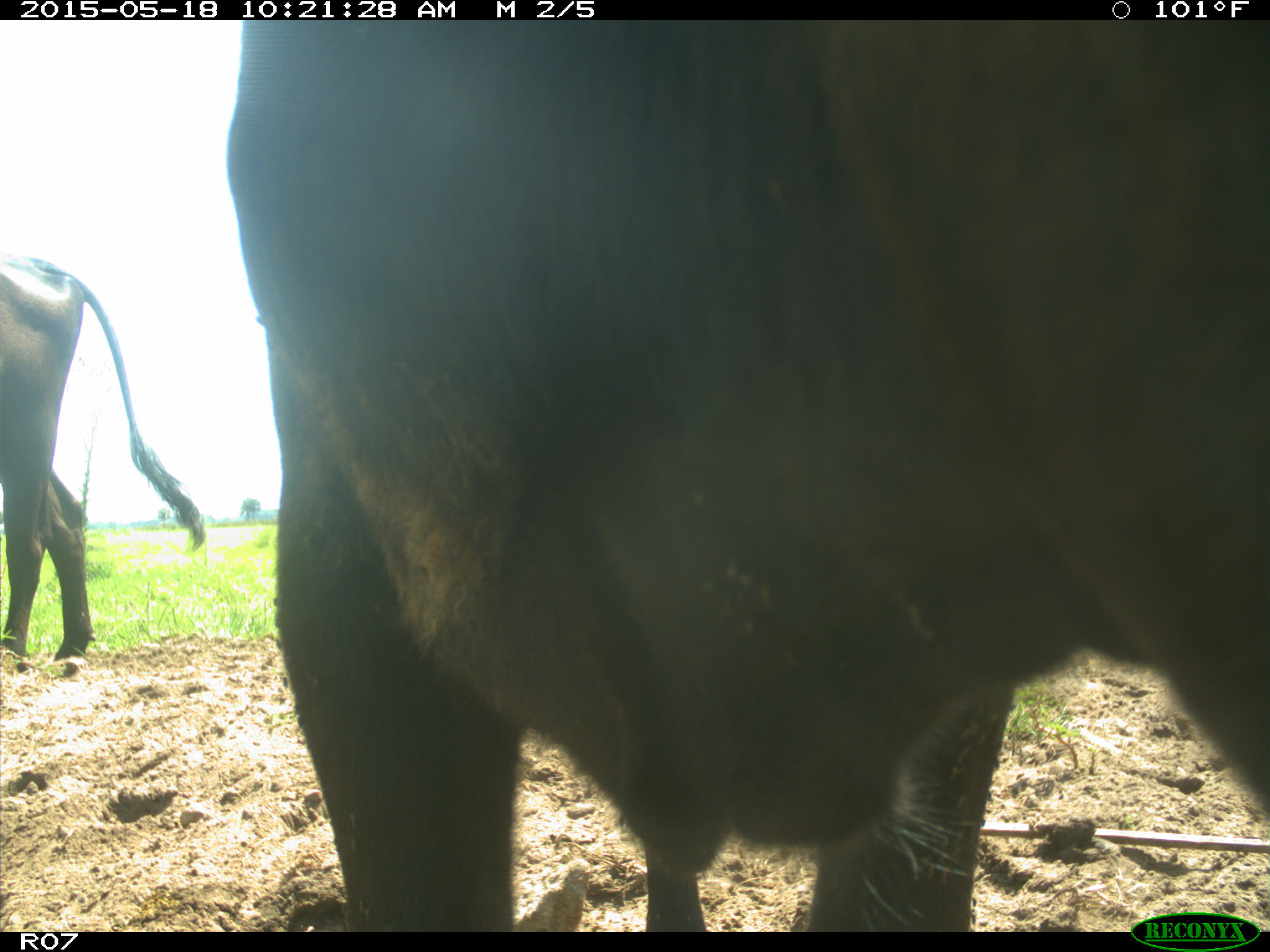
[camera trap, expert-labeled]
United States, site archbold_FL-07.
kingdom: Animalia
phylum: Chordata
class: Mammalia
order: Artiodactyla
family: Bovidae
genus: Bos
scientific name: Bos taurus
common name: domestic cow